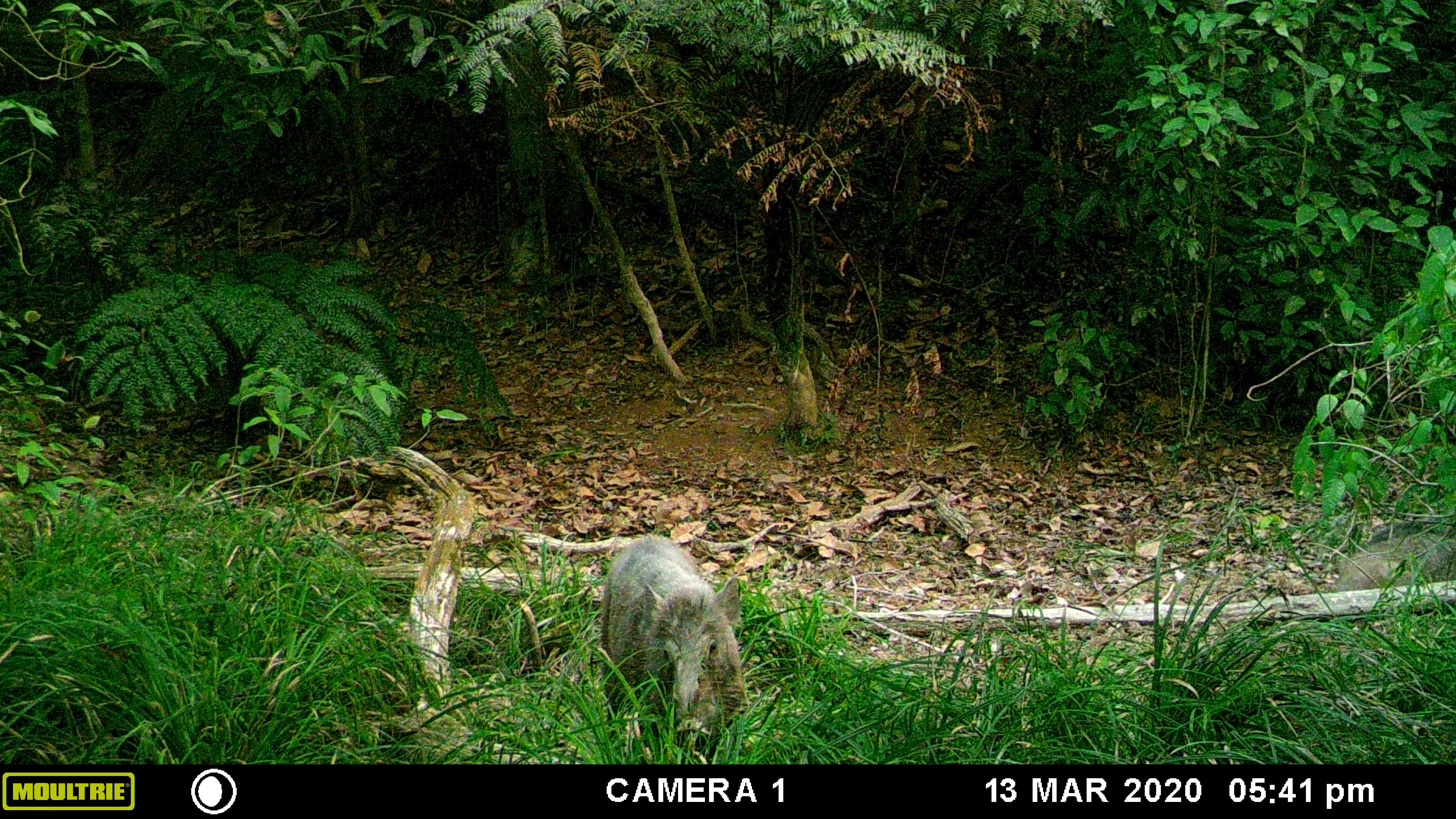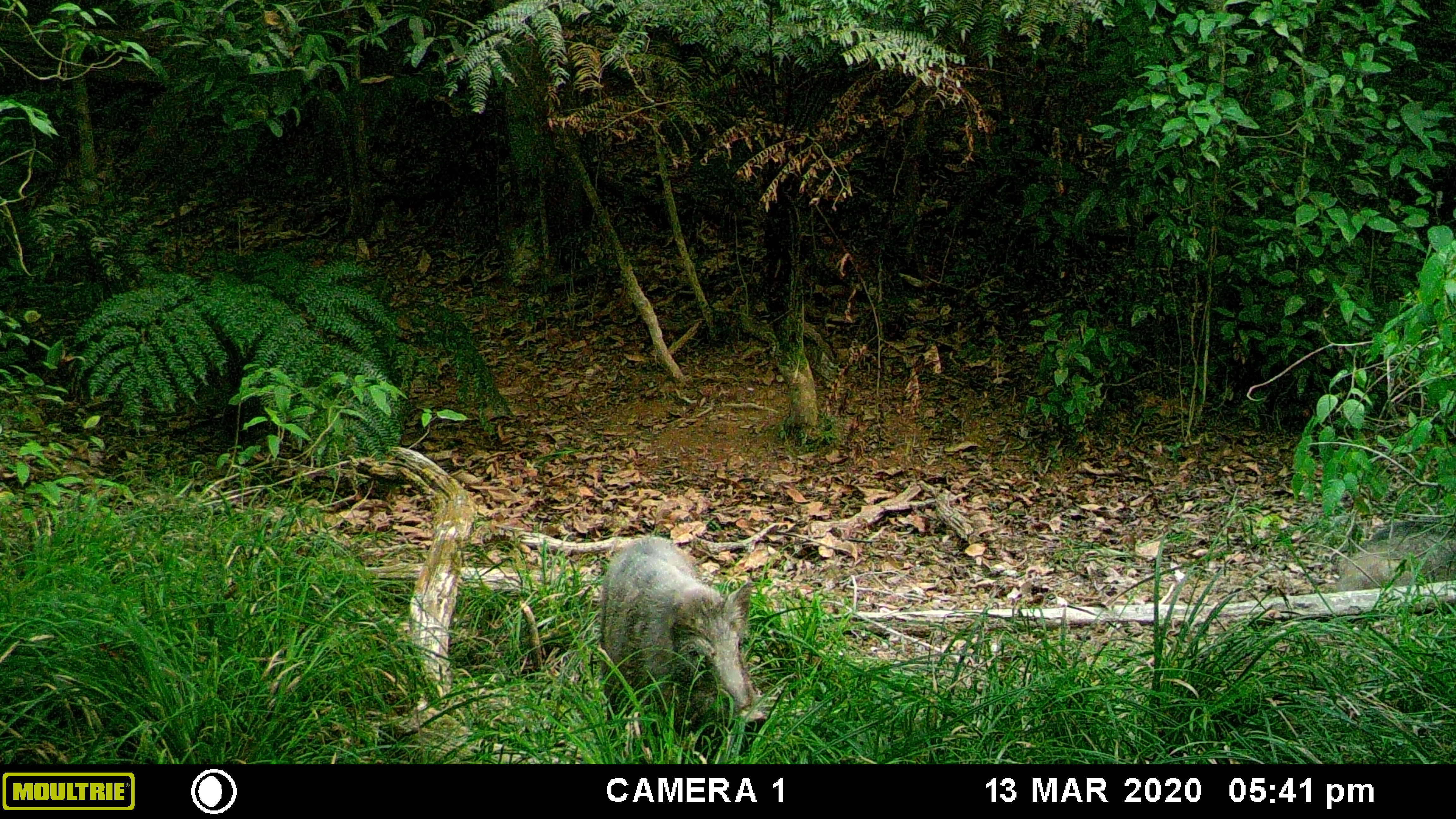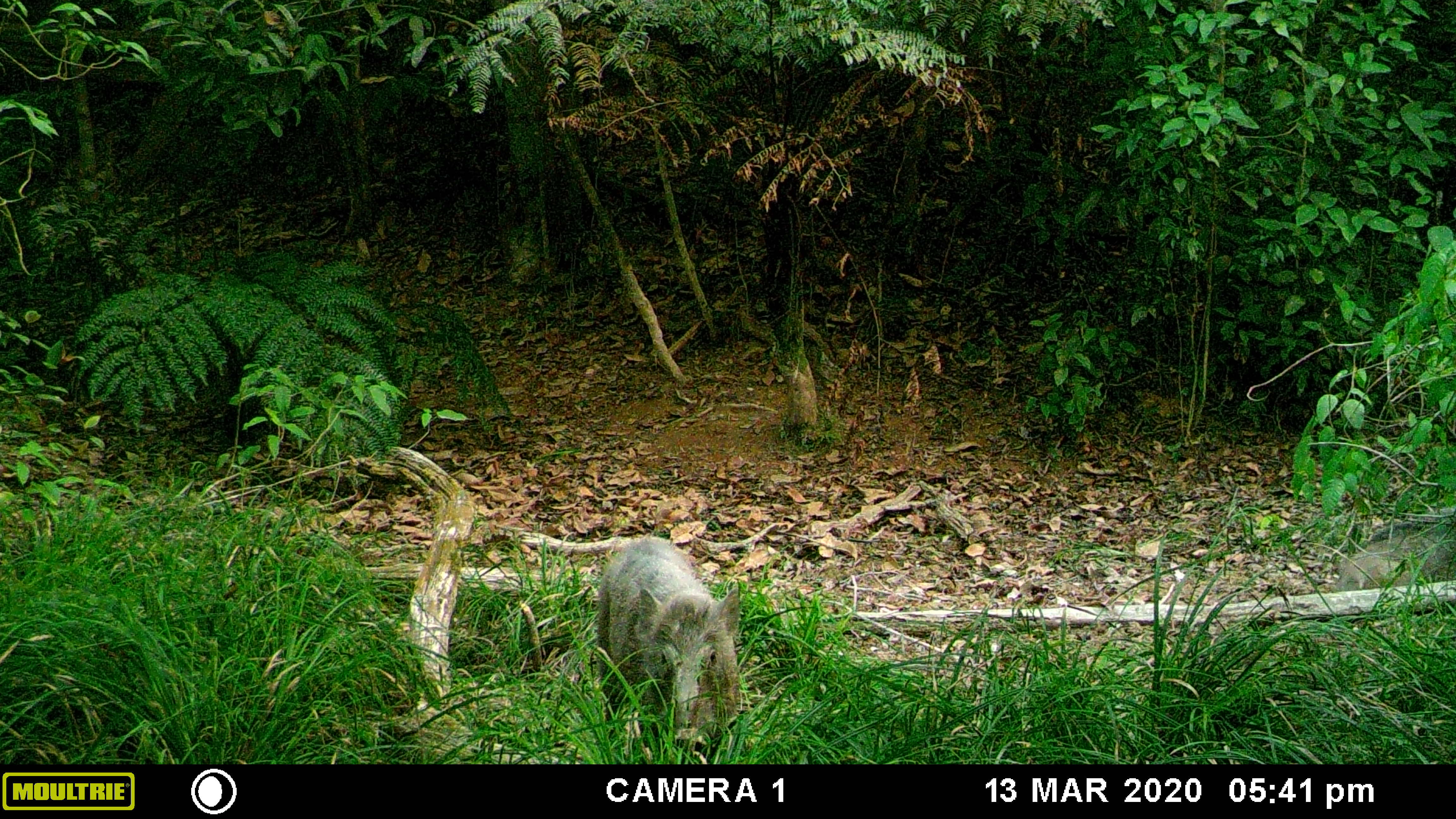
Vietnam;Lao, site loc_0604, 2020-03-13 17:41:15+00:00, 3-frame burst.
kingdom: Animalia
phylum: Chordata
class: Mammalia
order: Artiodactyla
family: Suidae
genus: Sus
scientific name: Sus scrofa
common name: eurasian wild pig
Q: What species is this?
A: Eurasian wild pig (Sus scrofa).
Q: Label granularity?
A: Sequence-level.